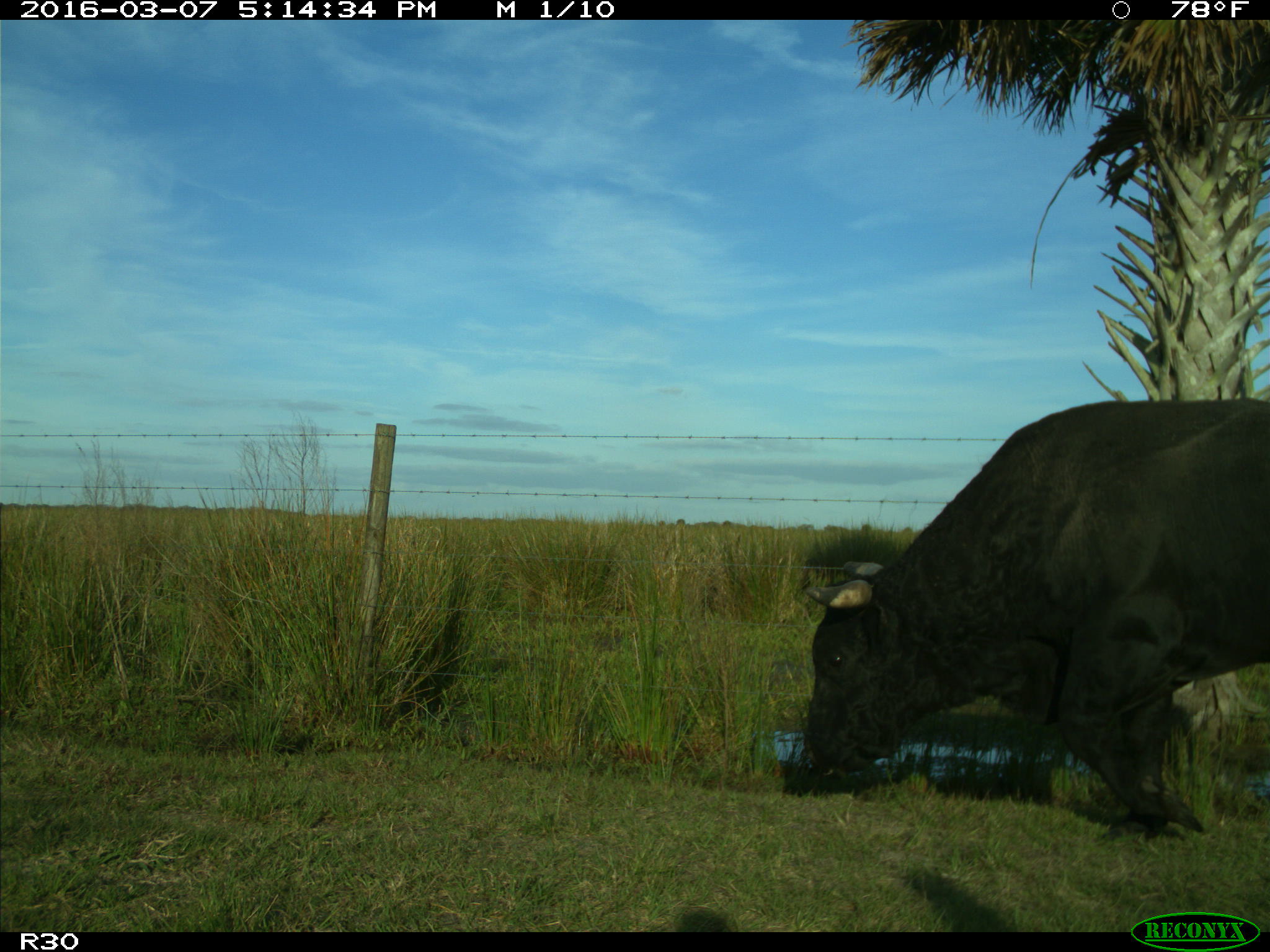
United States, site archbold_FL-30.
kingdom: Animalia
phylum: Chordata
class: Mammalia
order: Artiodactyla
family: Bovidae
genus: Bos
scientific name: Bos taurus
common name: domestic cow